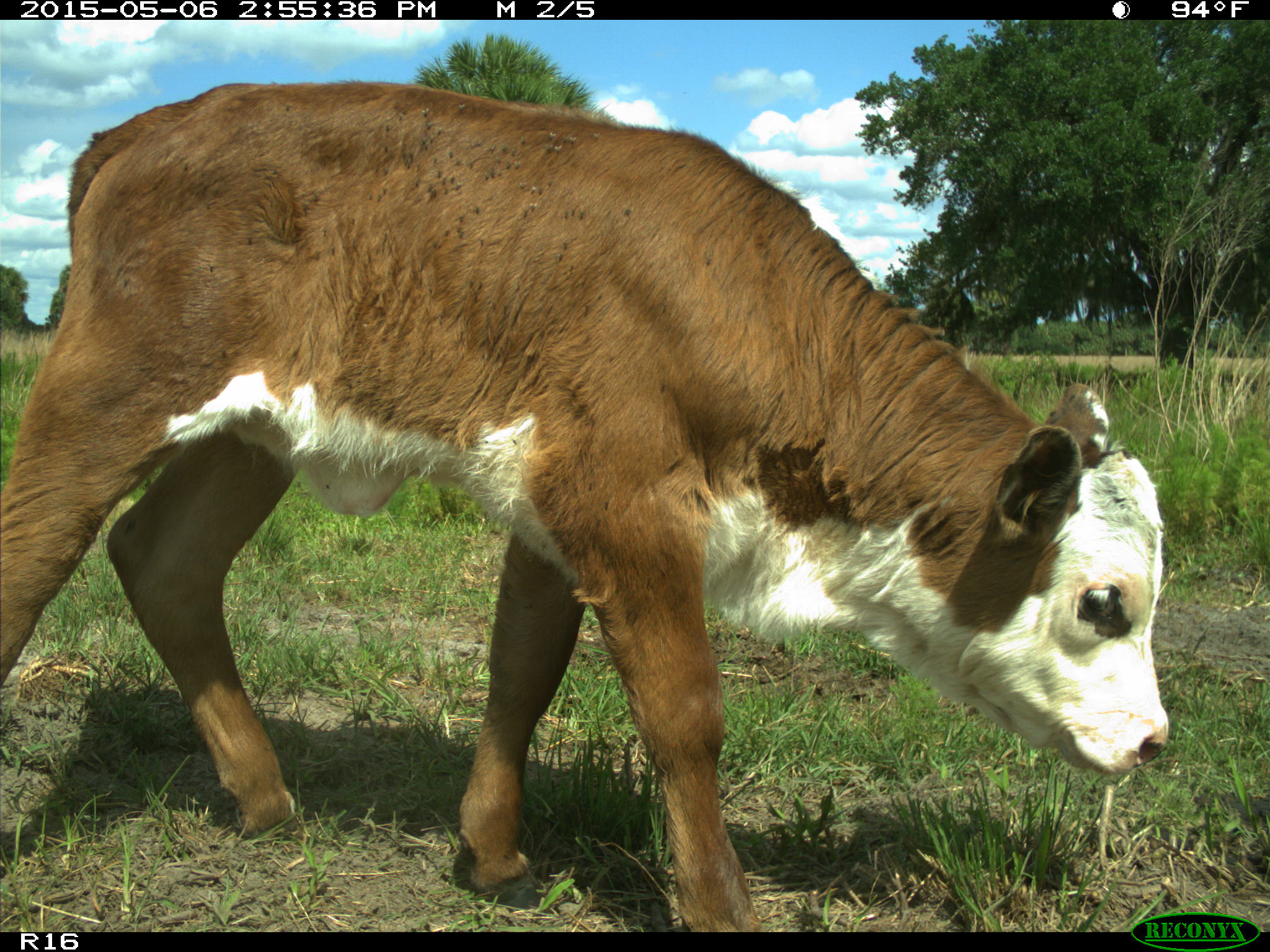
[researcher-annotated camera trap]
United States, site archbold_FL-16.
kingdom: Animalia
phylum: Chordata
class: Mammalia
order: Artiodactyla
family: Bovidae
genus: Bos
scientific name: Bos taurus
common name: domestic cow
Bos taurus (domestic cow).